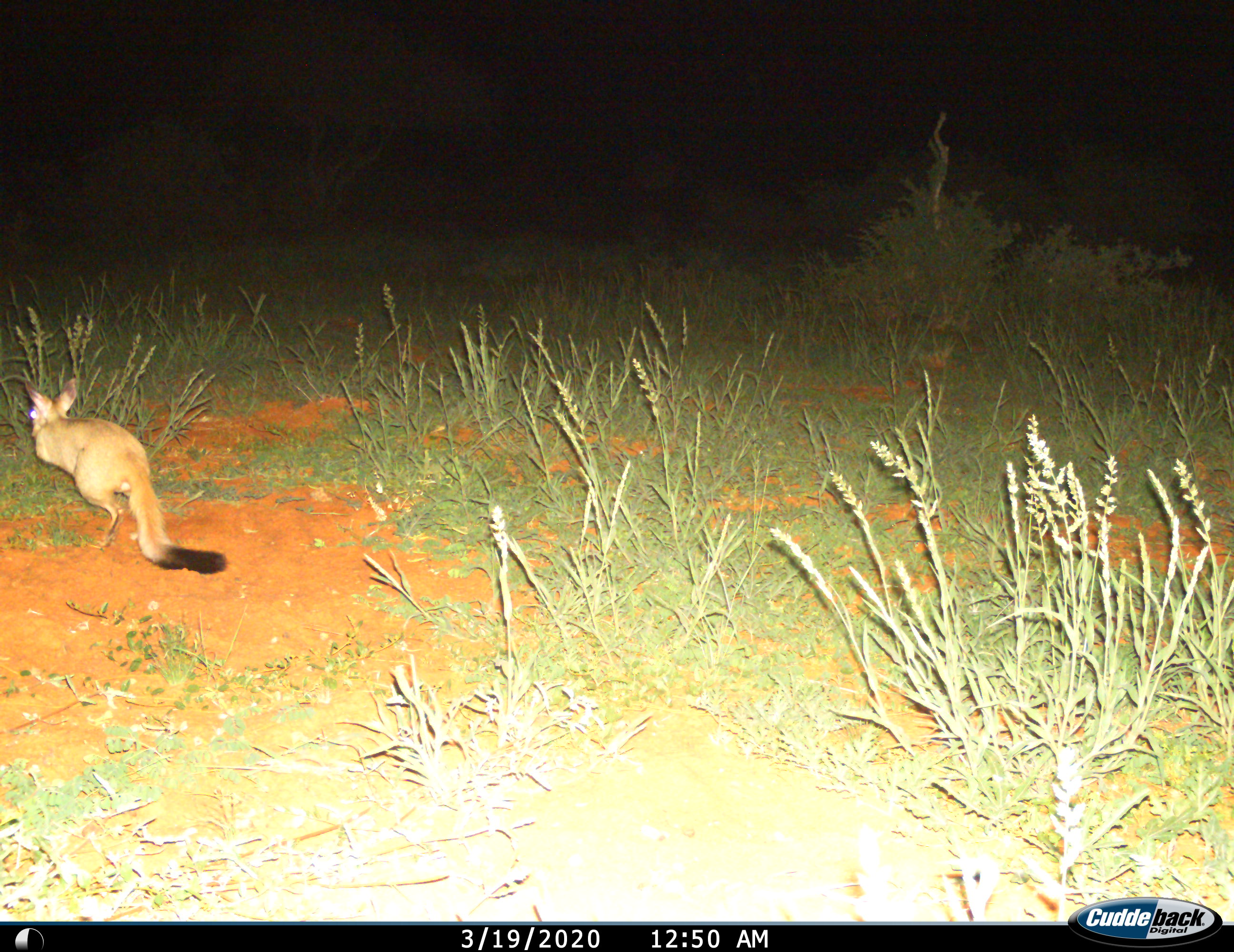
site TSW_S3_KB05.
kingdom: Animalia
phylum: Chordata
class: Mammalia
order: Rodentia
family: Pedetidae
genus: Pedetes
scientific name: Pedetes capensis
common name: springhare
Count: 1.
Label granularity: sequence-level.